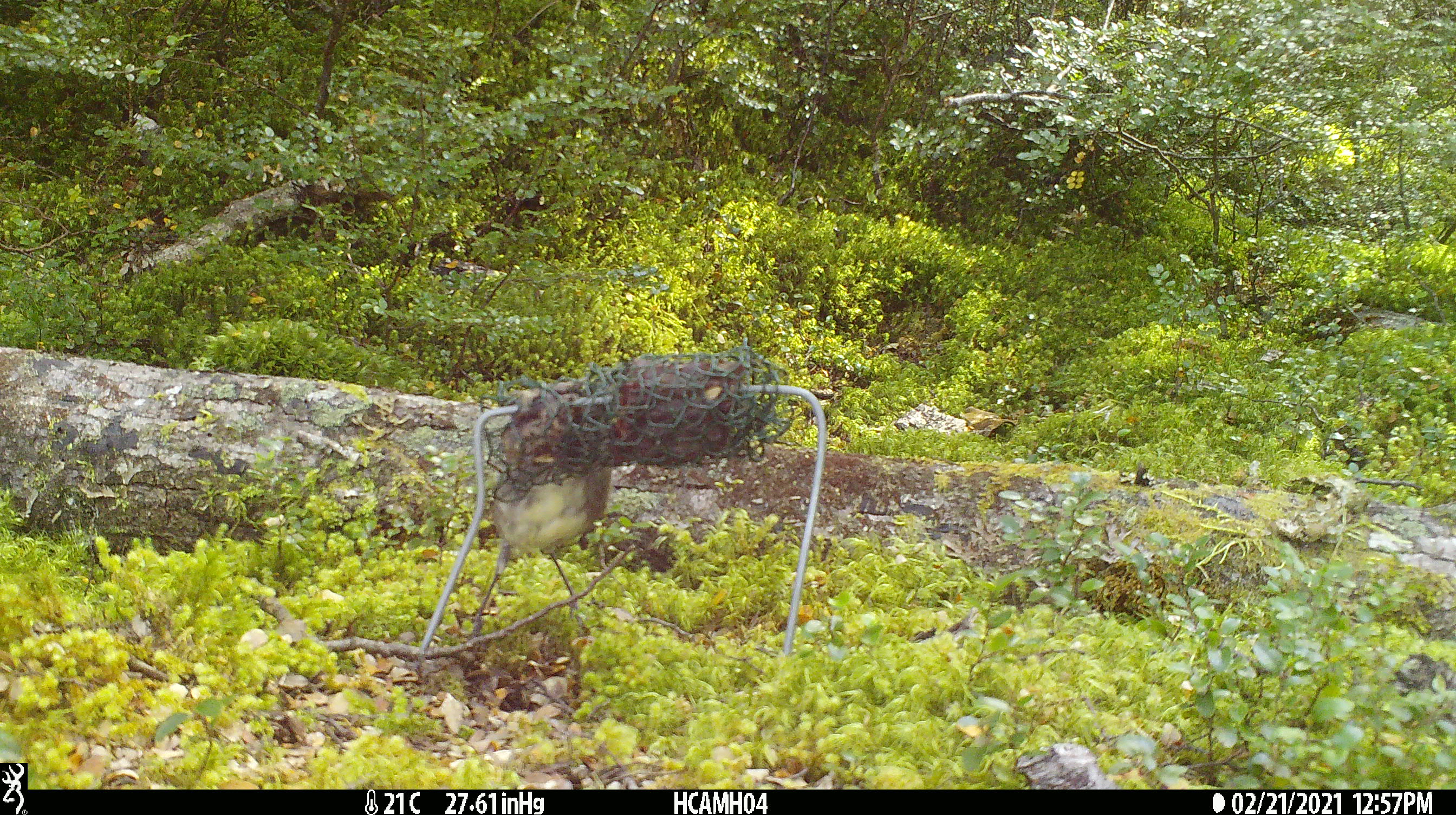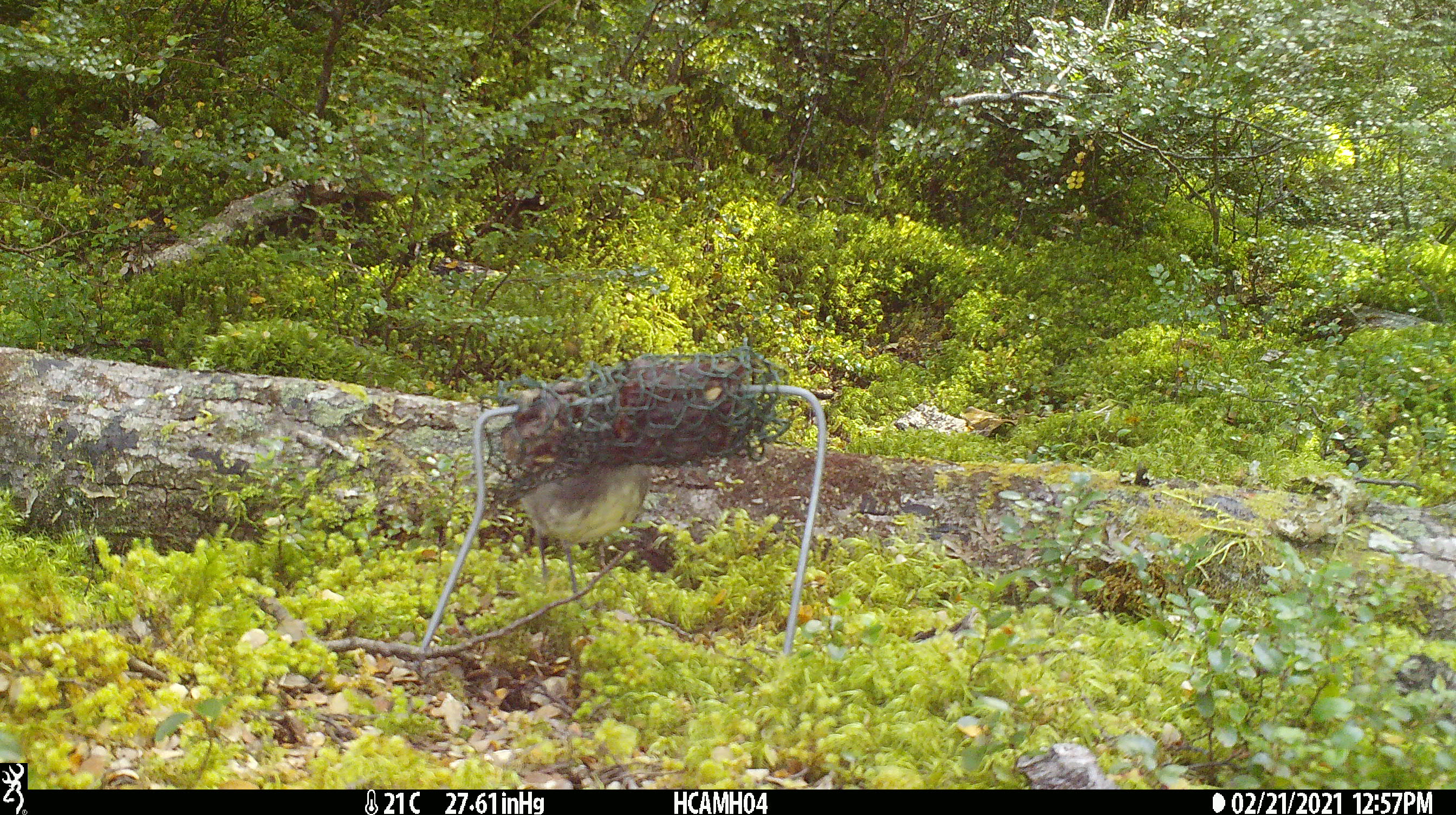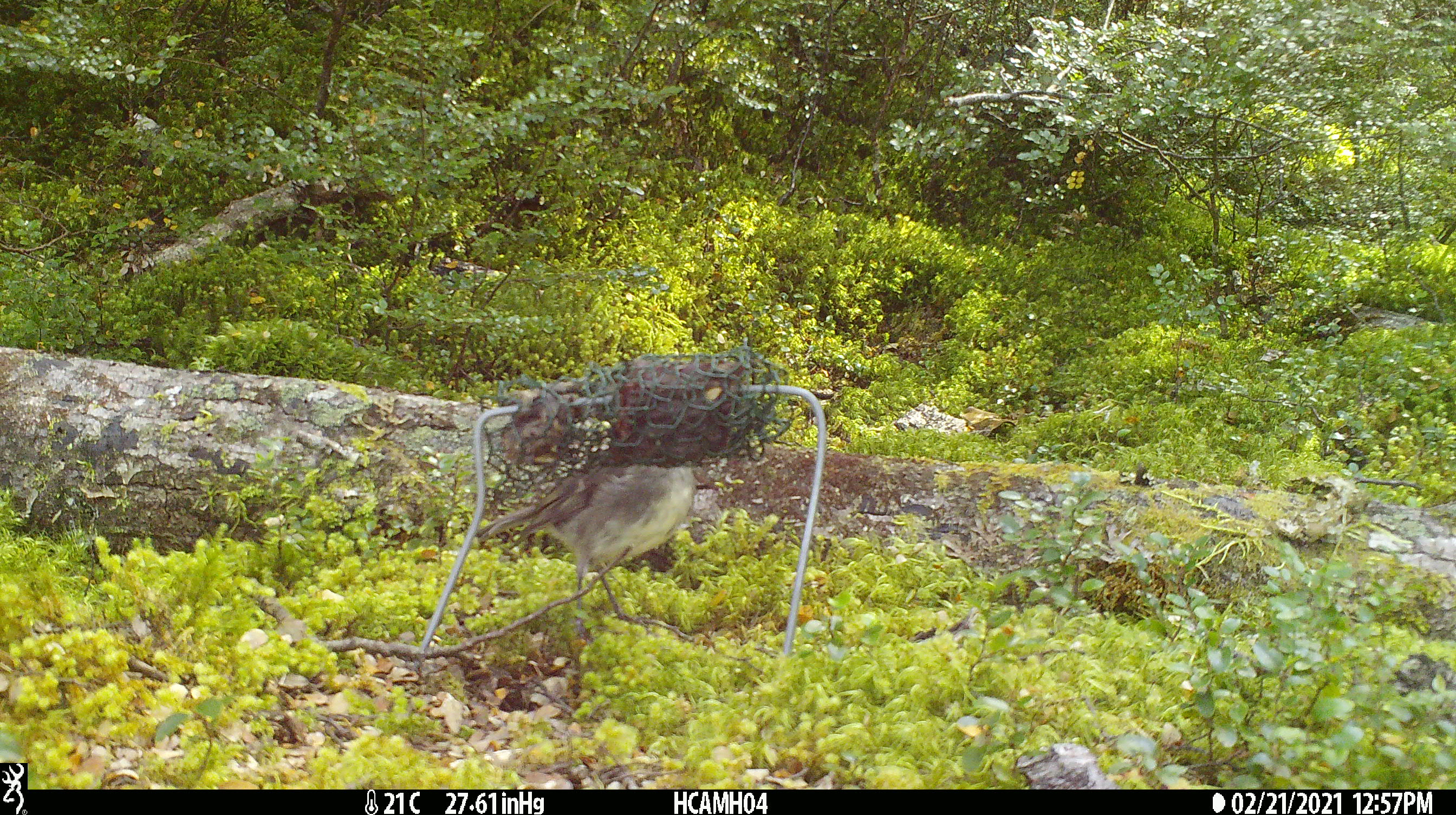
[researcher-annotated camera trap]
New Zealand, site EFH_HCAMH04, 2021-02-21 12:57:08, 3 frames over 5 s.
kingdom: Animalia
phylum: Chordata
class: Aves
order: Passeriformes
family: Petroicidae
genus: Petroica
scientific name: Petroica australis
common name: new zealand robin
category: robin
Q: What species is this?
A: Robin (new zealand robin) (Petroica australis).